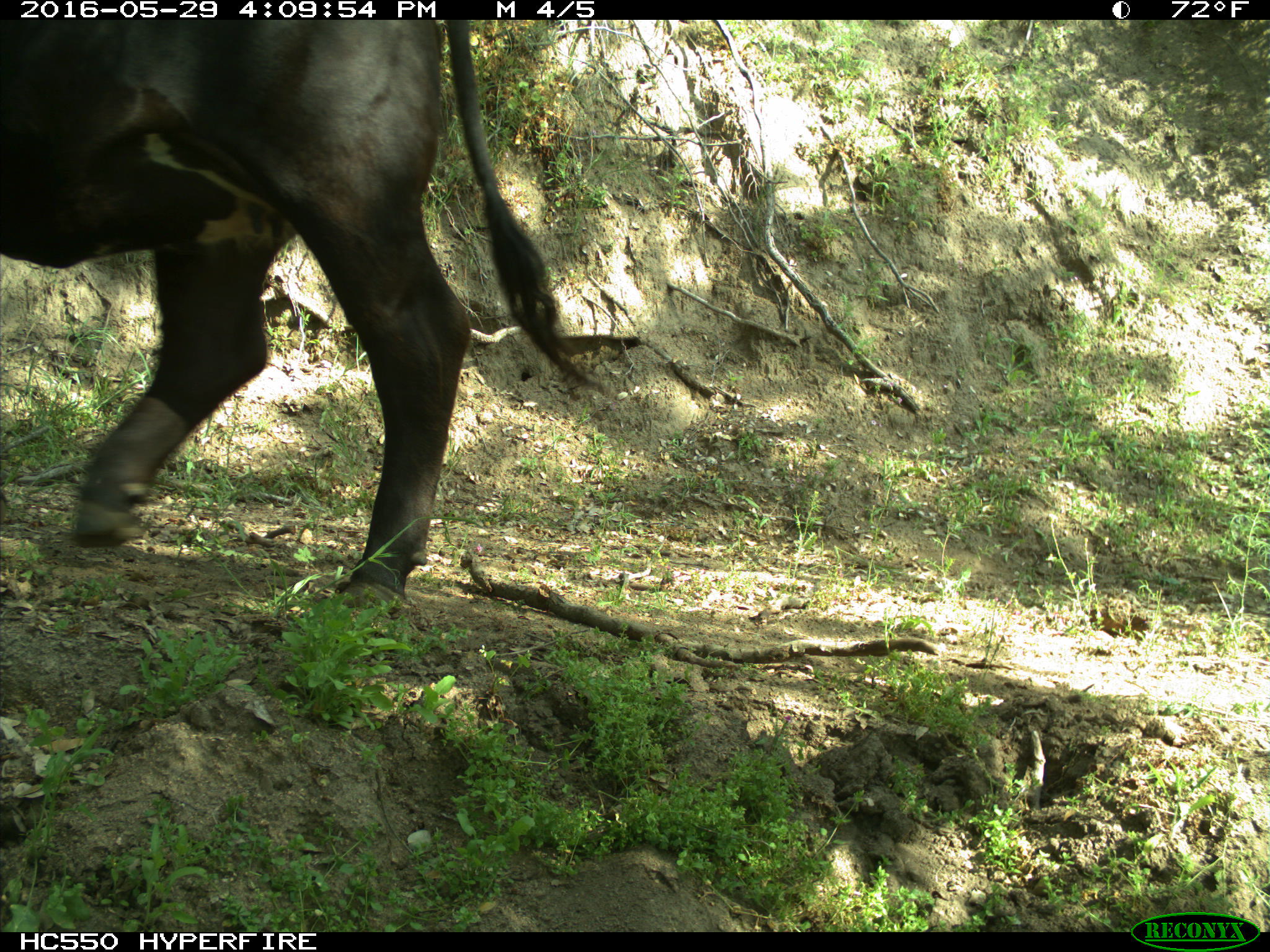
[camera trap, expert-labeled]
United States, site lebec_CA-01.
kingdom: Animalia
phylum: Chordata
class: Mammalia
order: Artiodactyla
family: Bovidae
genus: Bos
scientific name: Bos taurus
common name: domestic cow